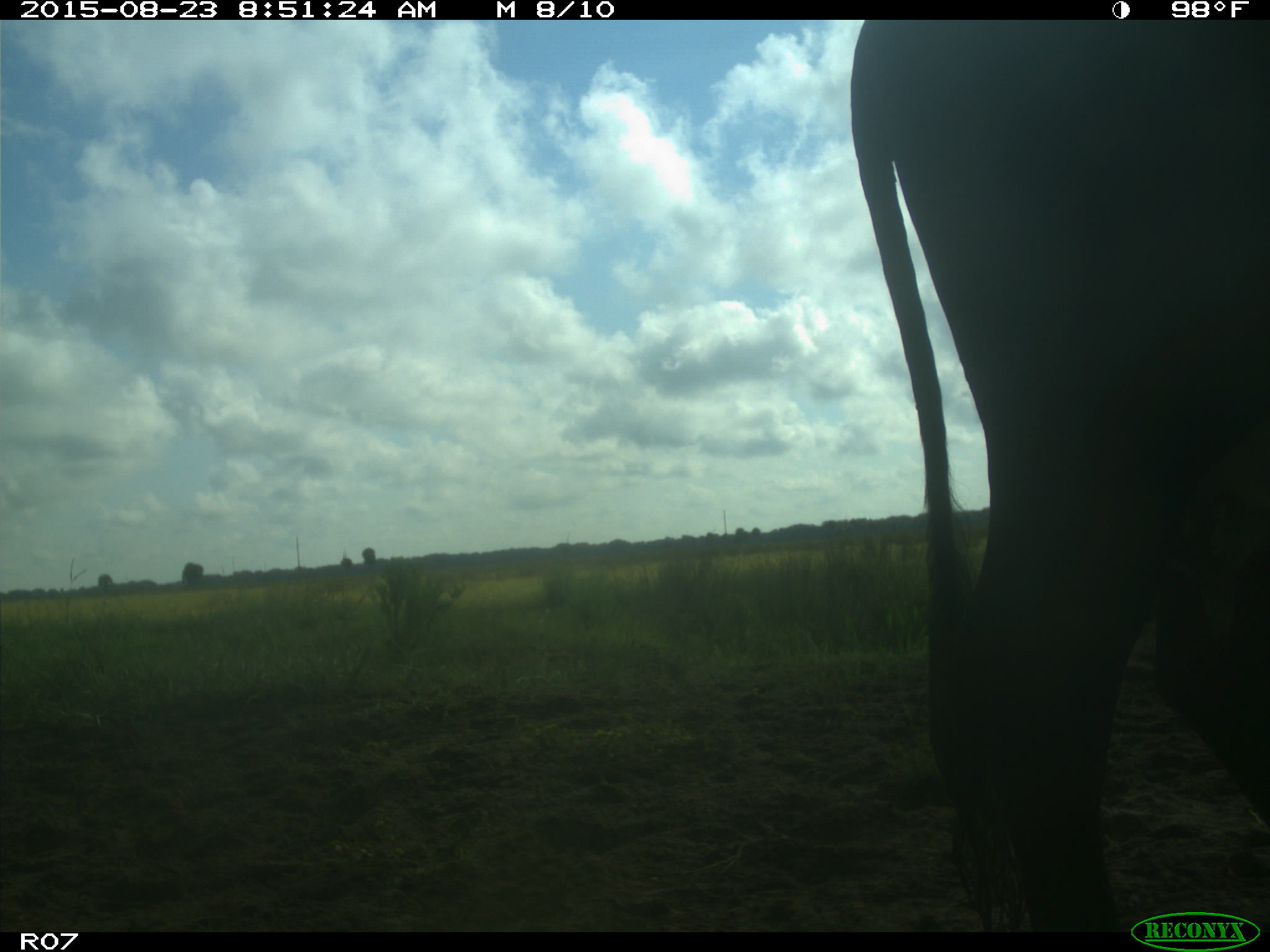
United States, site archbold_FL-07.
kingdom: Animalia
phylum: Chordata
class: Mammalia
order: Artiodactyla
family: Bovidae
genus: Bos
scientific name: Bos taurus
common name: domestic cow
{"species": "Bos taurus (domestic cow)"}